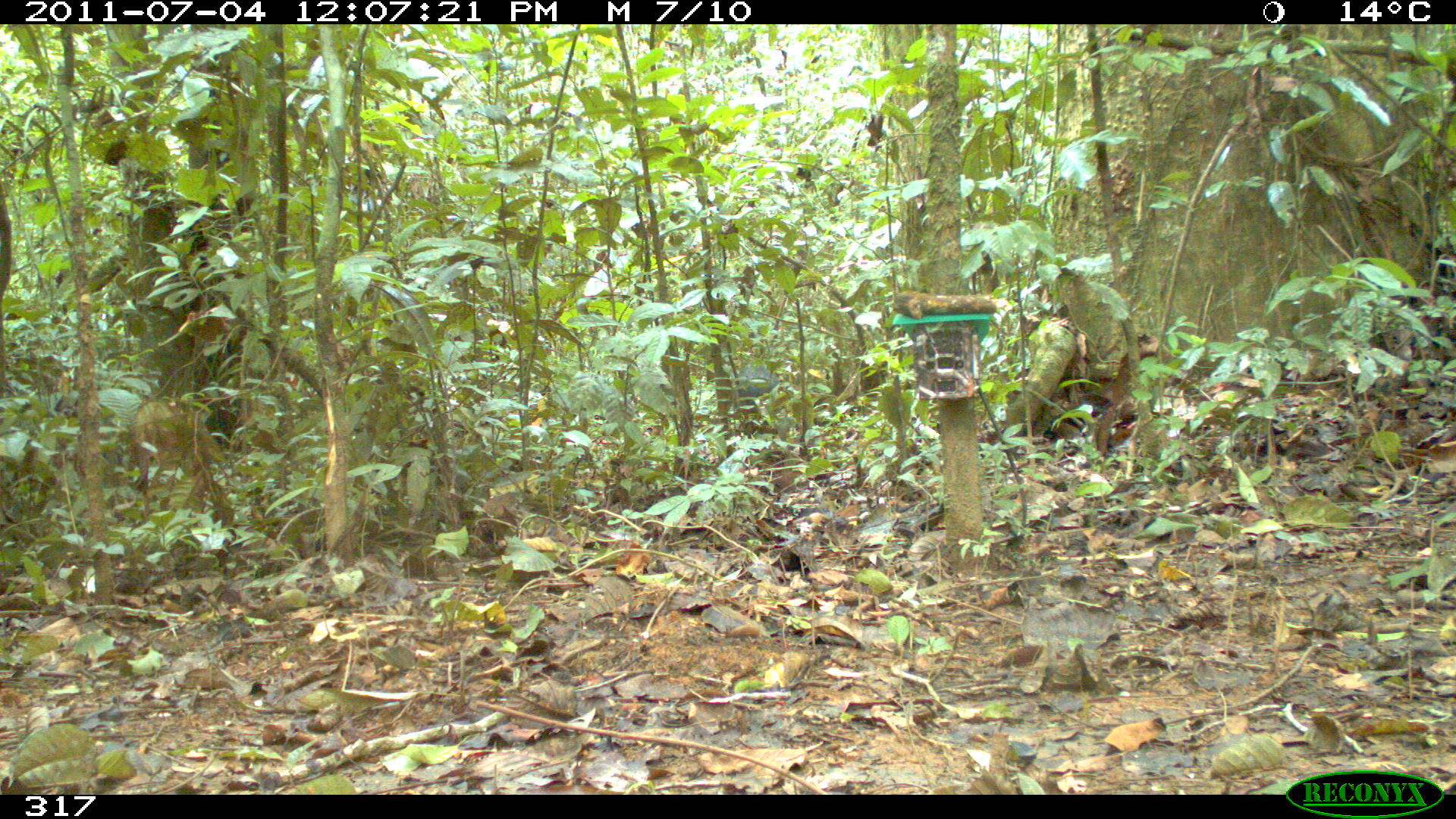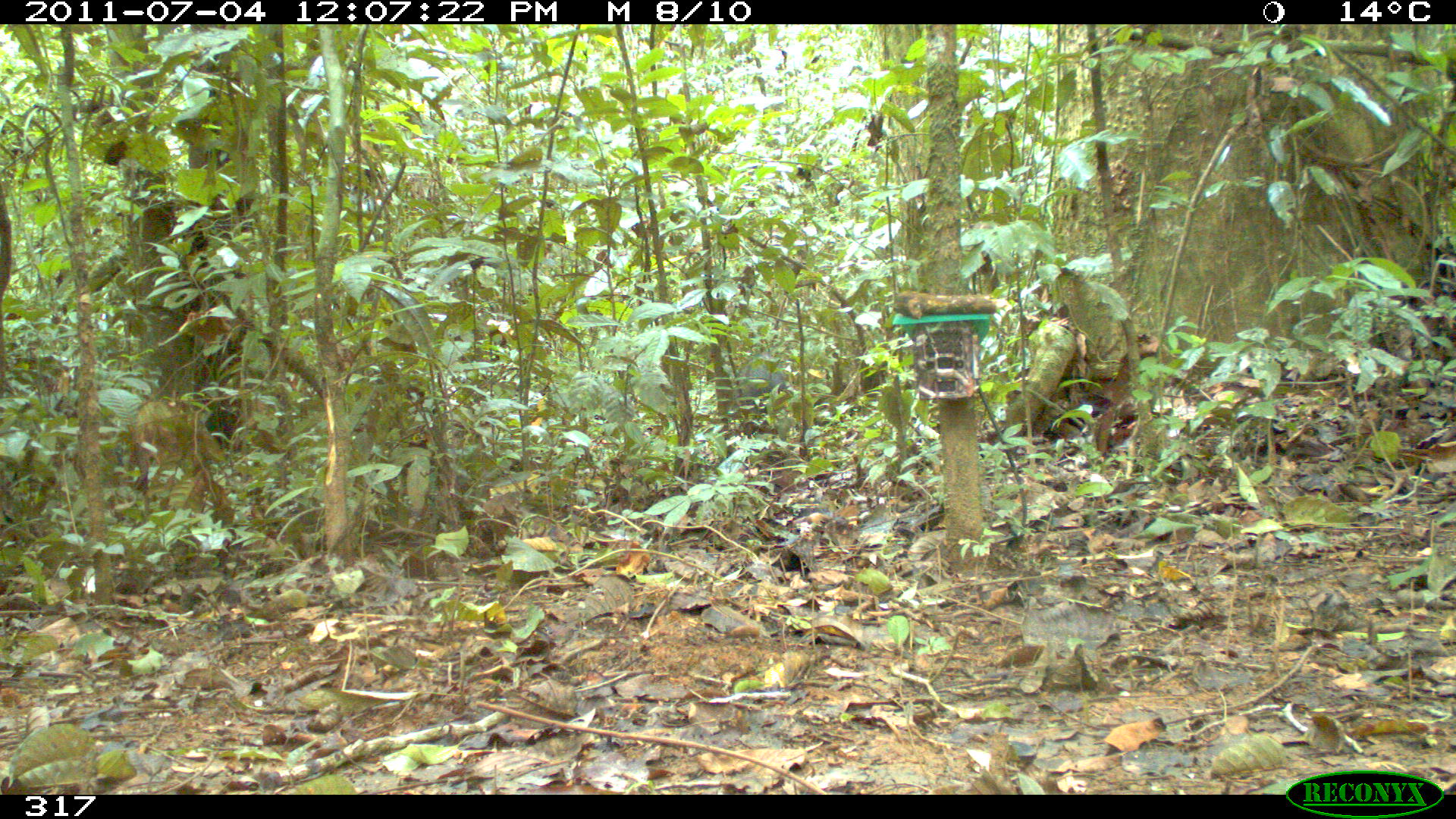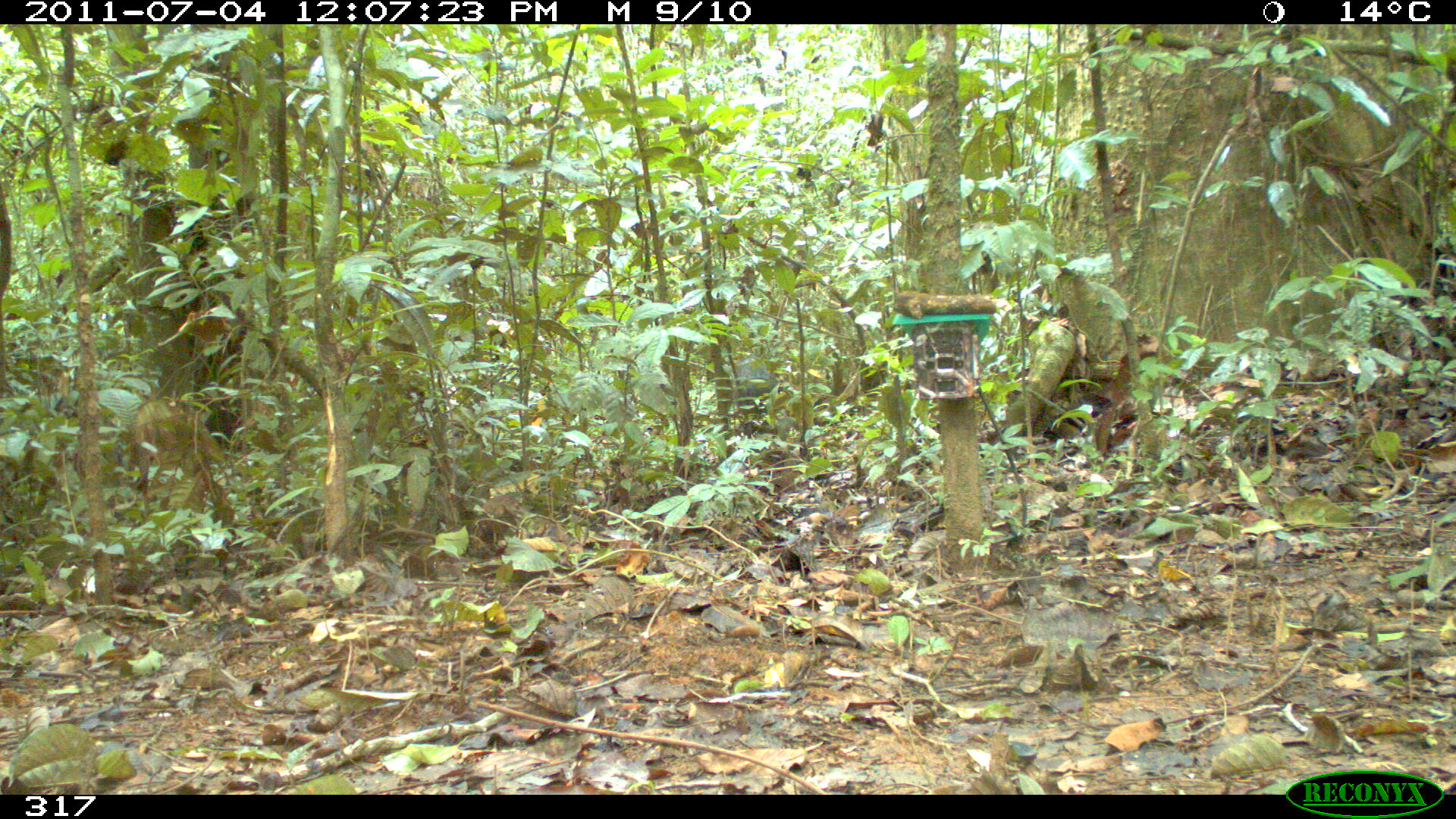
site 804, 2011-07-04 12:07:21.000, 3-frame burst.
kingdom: Animalia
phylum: Chordata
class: Mammalia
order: Artiodactyla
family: Tayassuidae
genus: Pecari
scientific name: Pecari tajacu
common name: collared peccary